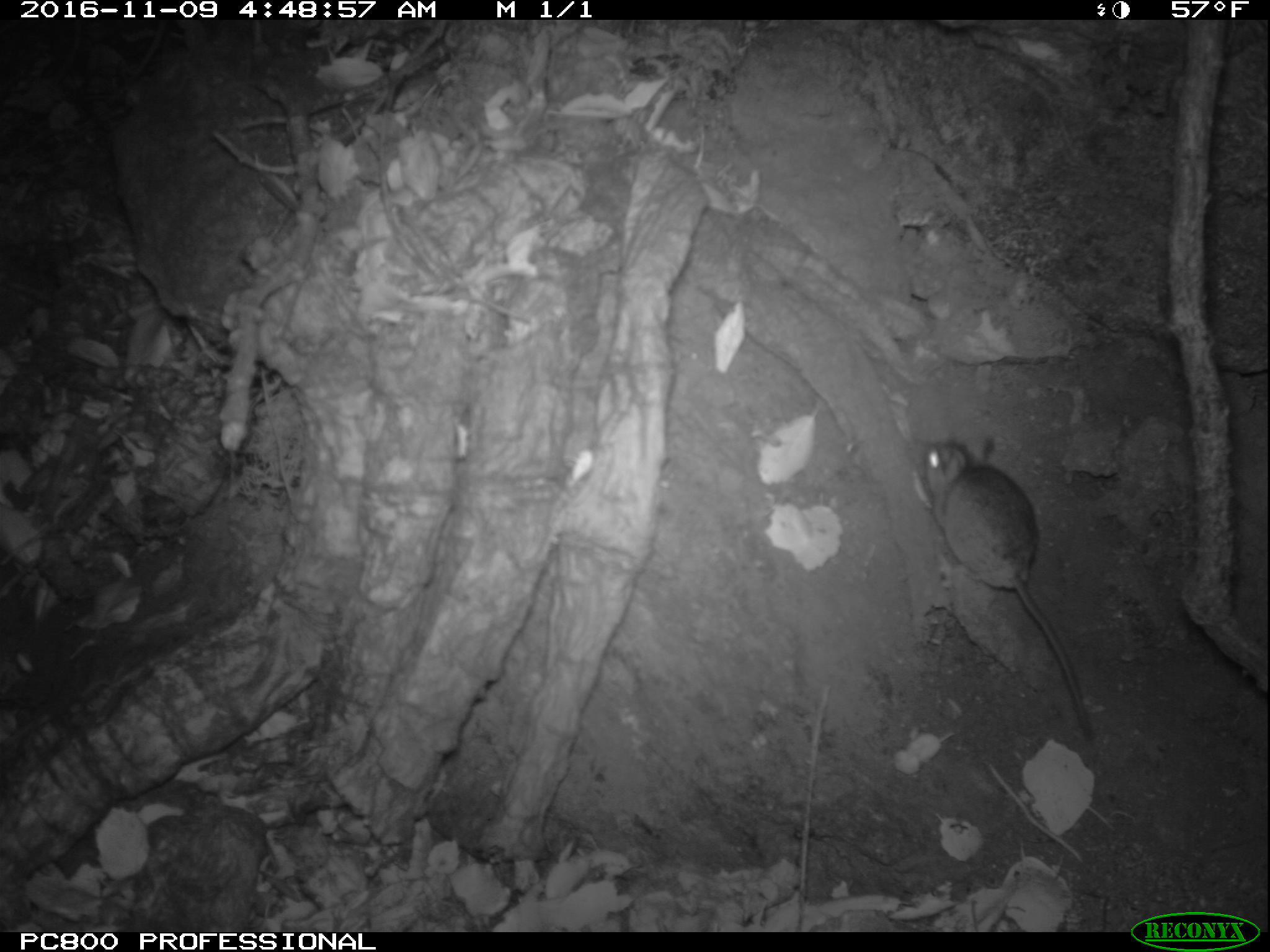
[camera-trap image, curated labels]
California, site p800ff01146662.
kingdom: Animalia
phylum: Chordata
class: Mammalia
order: Rodentia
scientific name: Rodentia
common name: rodent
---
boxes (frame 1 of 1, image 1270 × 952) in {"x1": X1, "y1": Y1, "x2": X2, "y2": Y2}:
rodent: {"x1": 914, "y1": 441, "x2": 1096, "y2": 741}